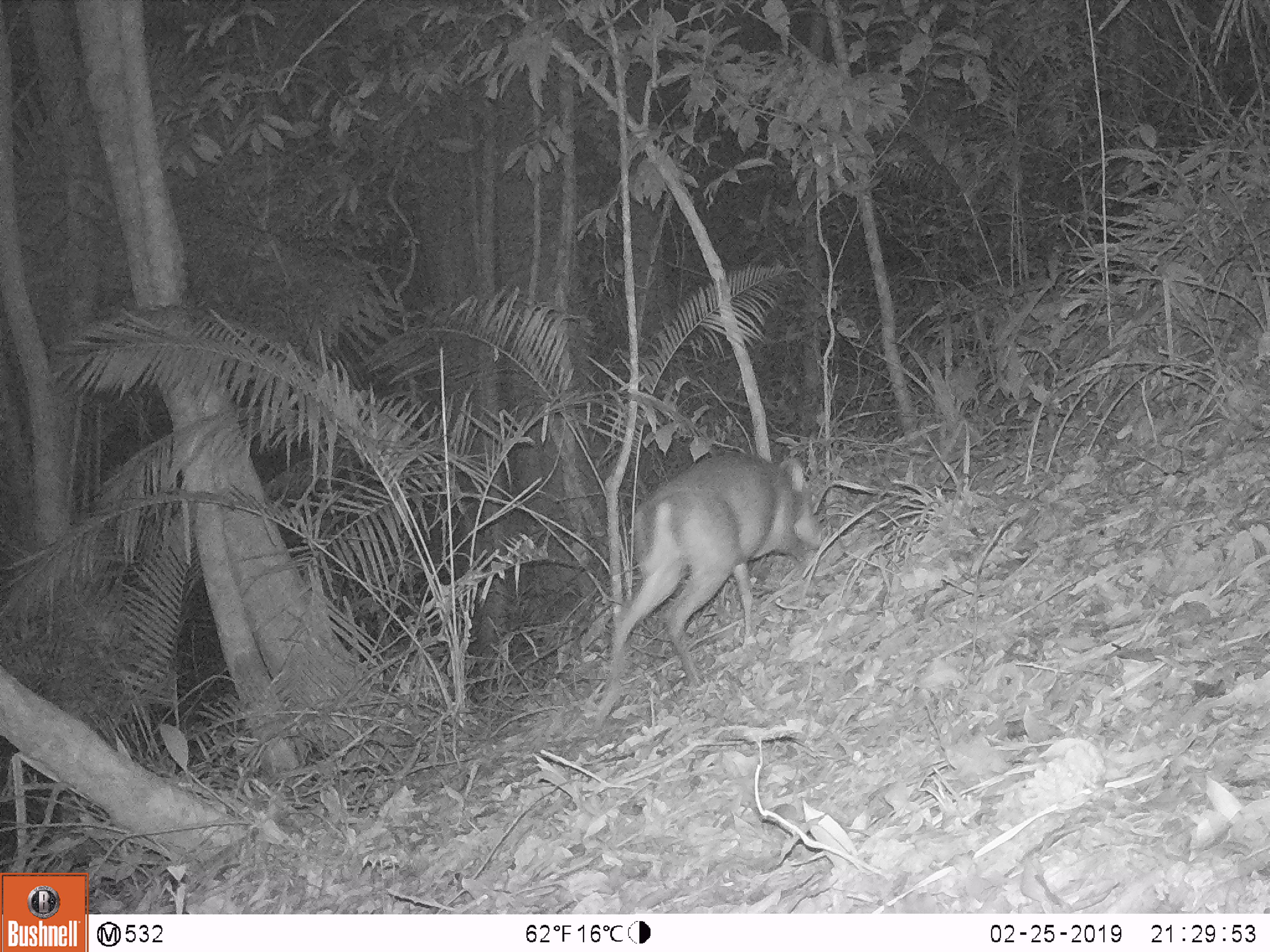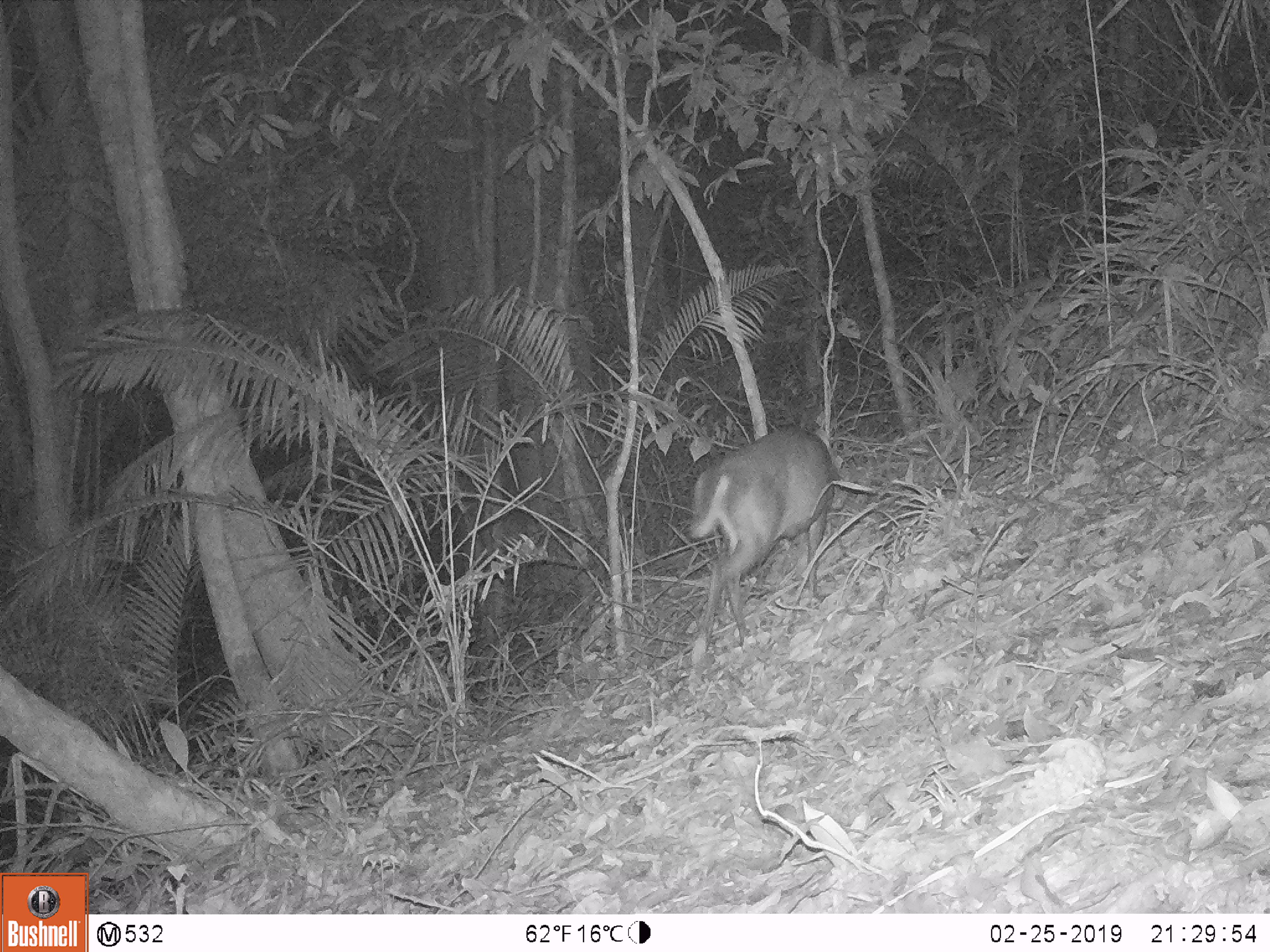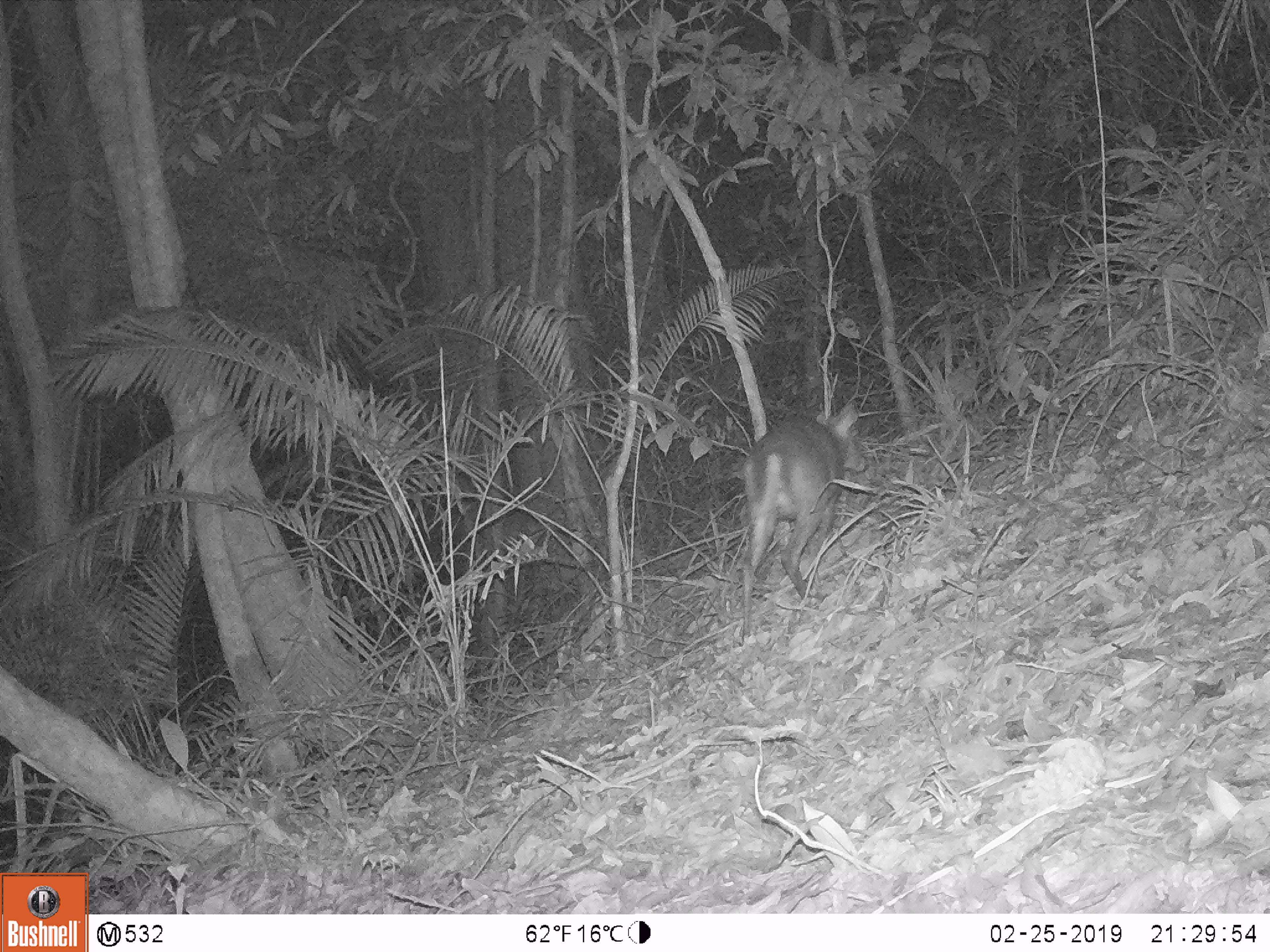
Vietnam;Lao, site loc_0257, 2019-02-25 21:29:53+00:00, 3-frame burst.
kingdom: Animalia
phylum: Chordata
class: Mammalia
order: Artiodactyla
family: Cervidae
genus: Muntiacus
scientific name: Muntiacus rooseveltorum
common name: roosevelt's muntjac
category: roosevelts muntjac group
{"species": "roosevelts muntjac group (roosevelt's muntjac) (Muntiacus rooseveltorum)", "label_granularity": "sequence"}